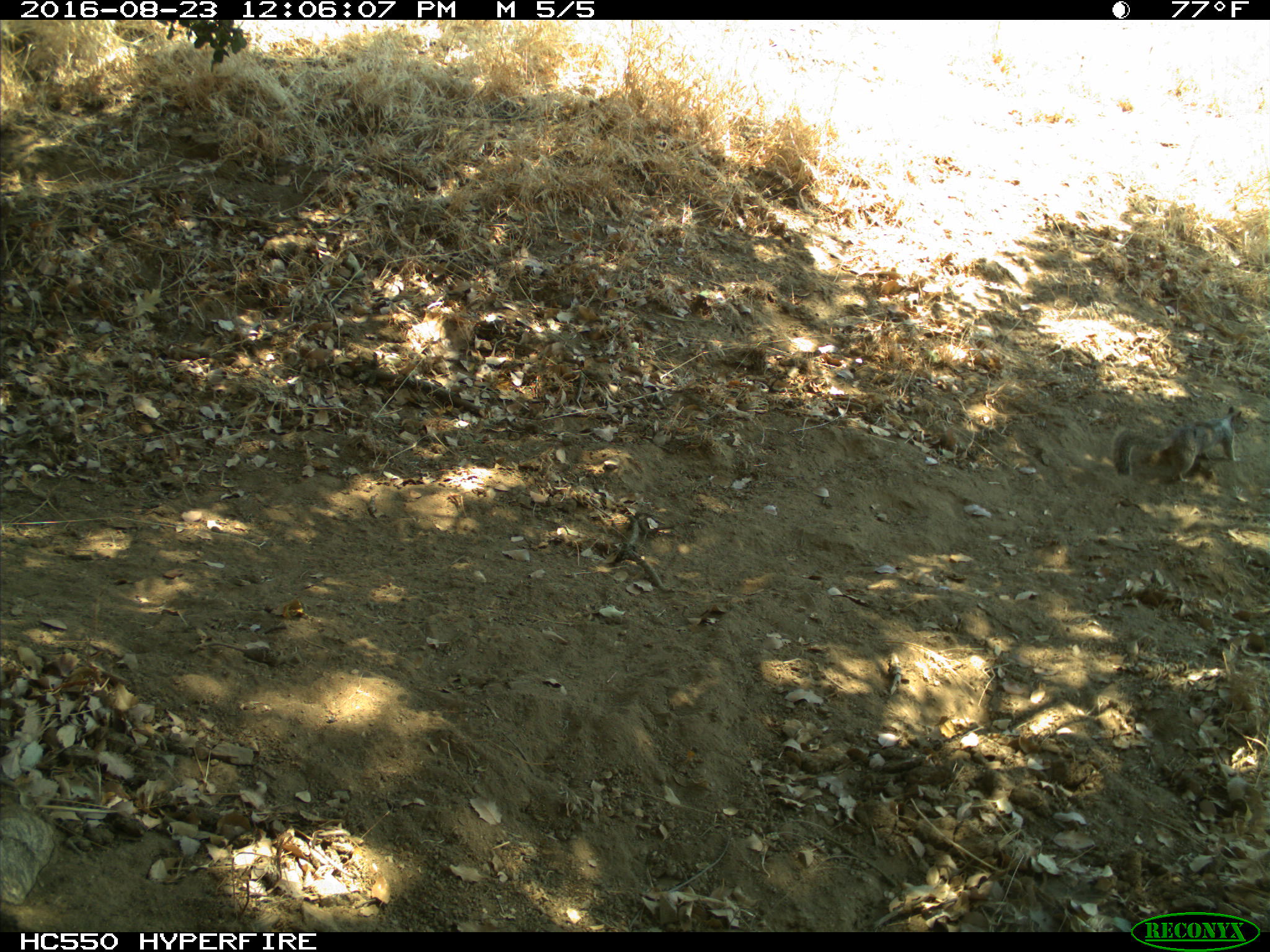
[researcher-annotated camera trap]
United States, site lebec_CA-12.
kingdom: Animalia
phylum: Chordata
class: Mammalia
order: Rodentia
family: Sciuridae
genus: Otospermophilus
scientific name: Otospermophilus beecheyi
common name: california ground squirrel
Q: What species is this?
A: Otospermophilus beecheyi (california ground squirrel).